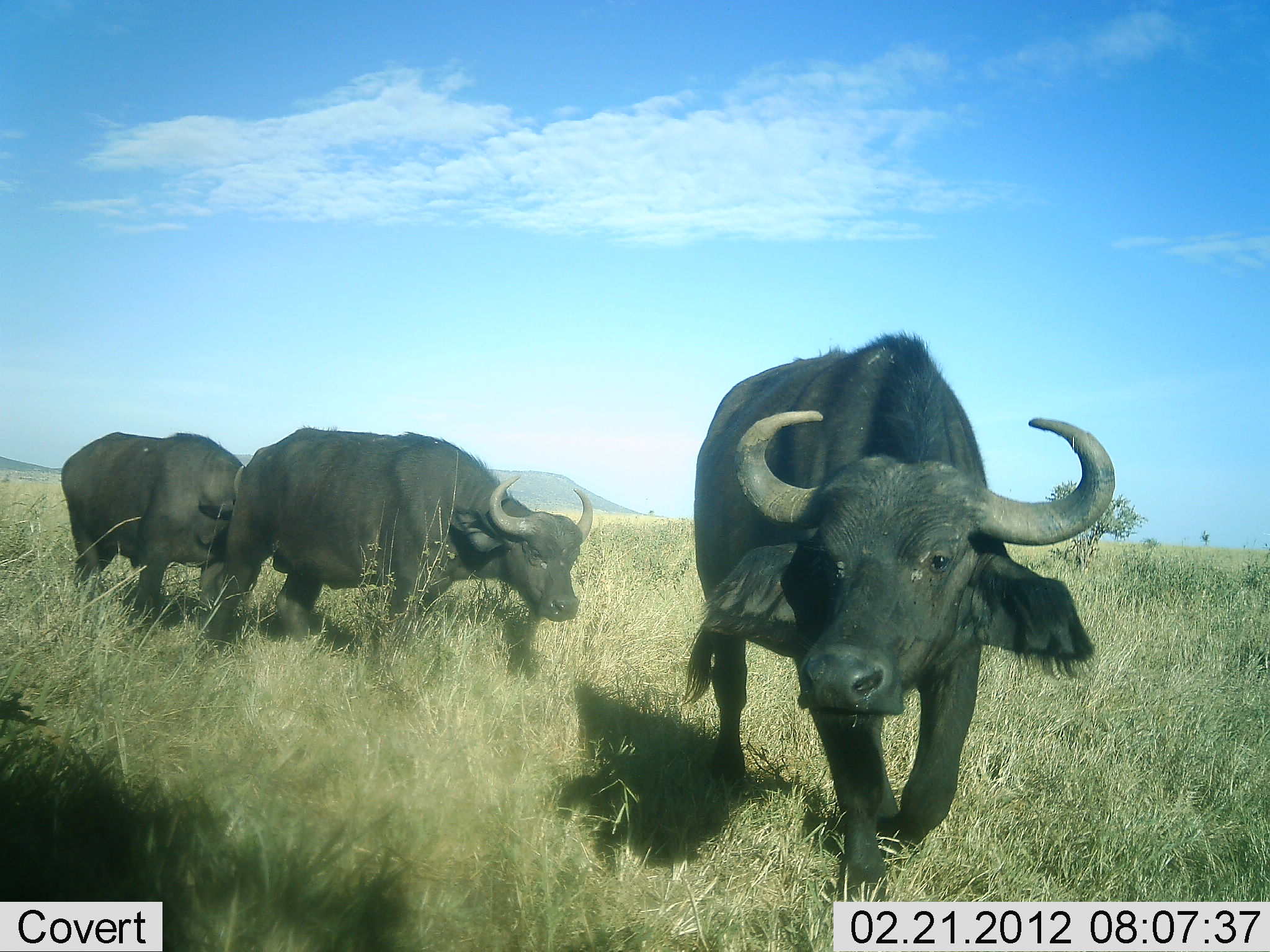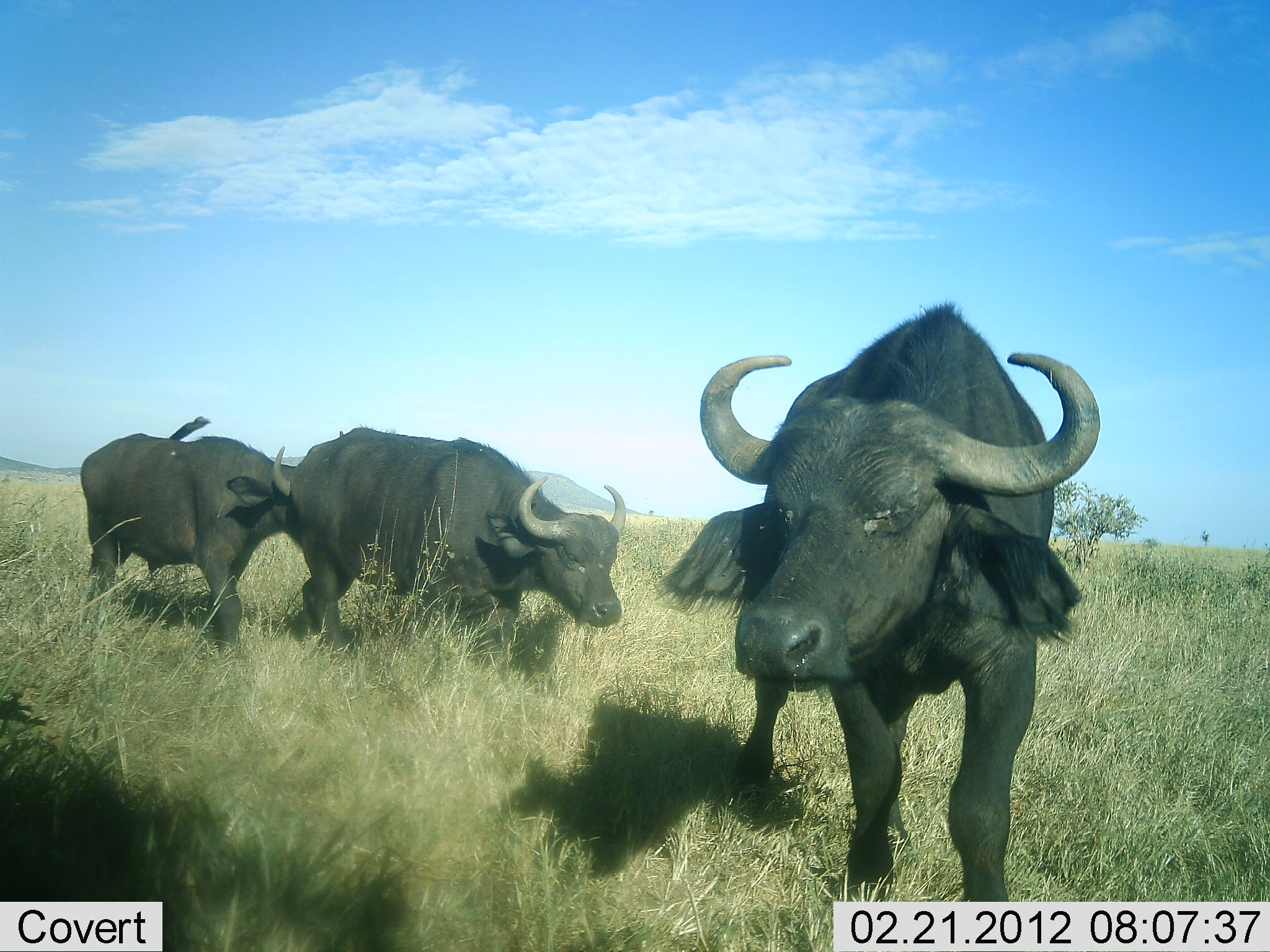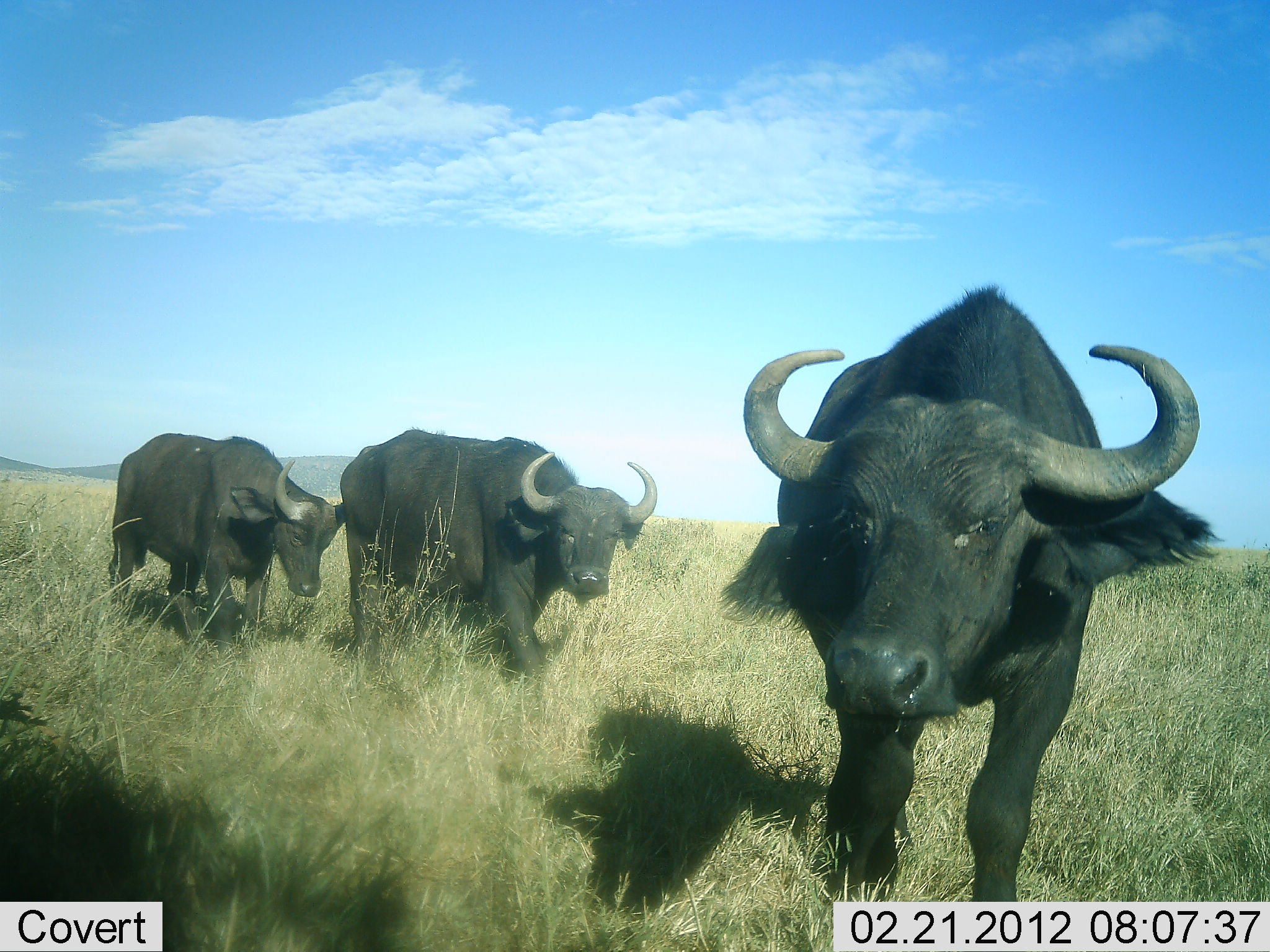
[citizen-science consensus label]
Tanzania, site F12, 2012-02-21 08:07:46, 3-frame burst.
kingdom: Animalia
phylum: Chordata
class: Mammalia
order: Artiodactyla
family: Bovidae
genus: Syncerus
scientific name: Syncerus caffer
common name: cape buffalo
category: buffalo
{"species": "buffalo (cape buffalo) (Syncerus caffer)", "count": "3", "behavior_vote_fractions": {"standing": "3%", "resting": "0%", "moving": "100%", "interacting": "0%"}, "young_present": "0%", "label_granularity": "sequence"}